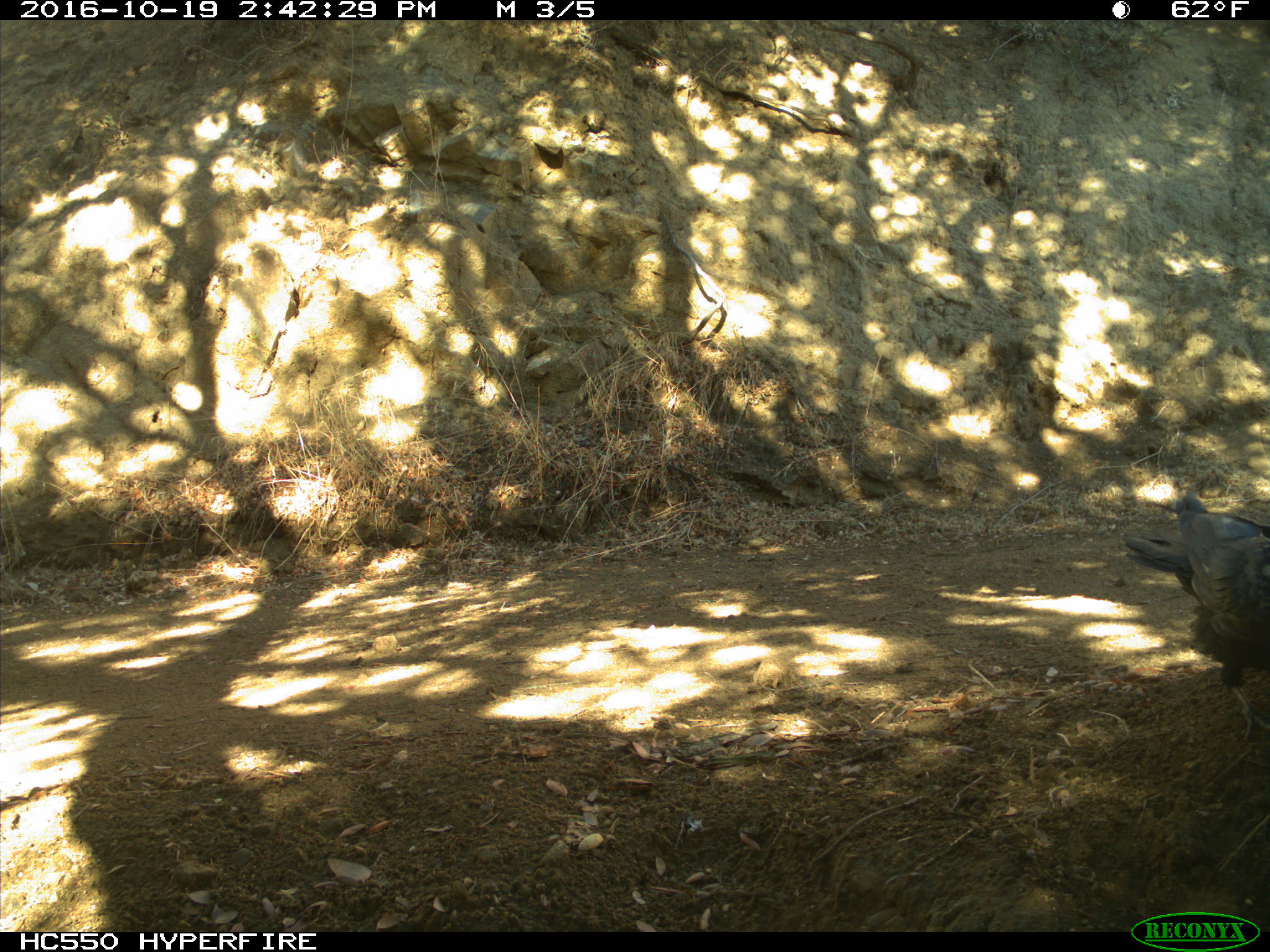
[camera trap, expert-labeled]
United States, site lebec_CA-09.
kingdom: Animalia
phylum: Chordata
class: Aves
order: Passeriformes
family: Corvidae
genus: Corvus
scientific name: Corvus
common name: crows and ravens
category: unidentified corvus